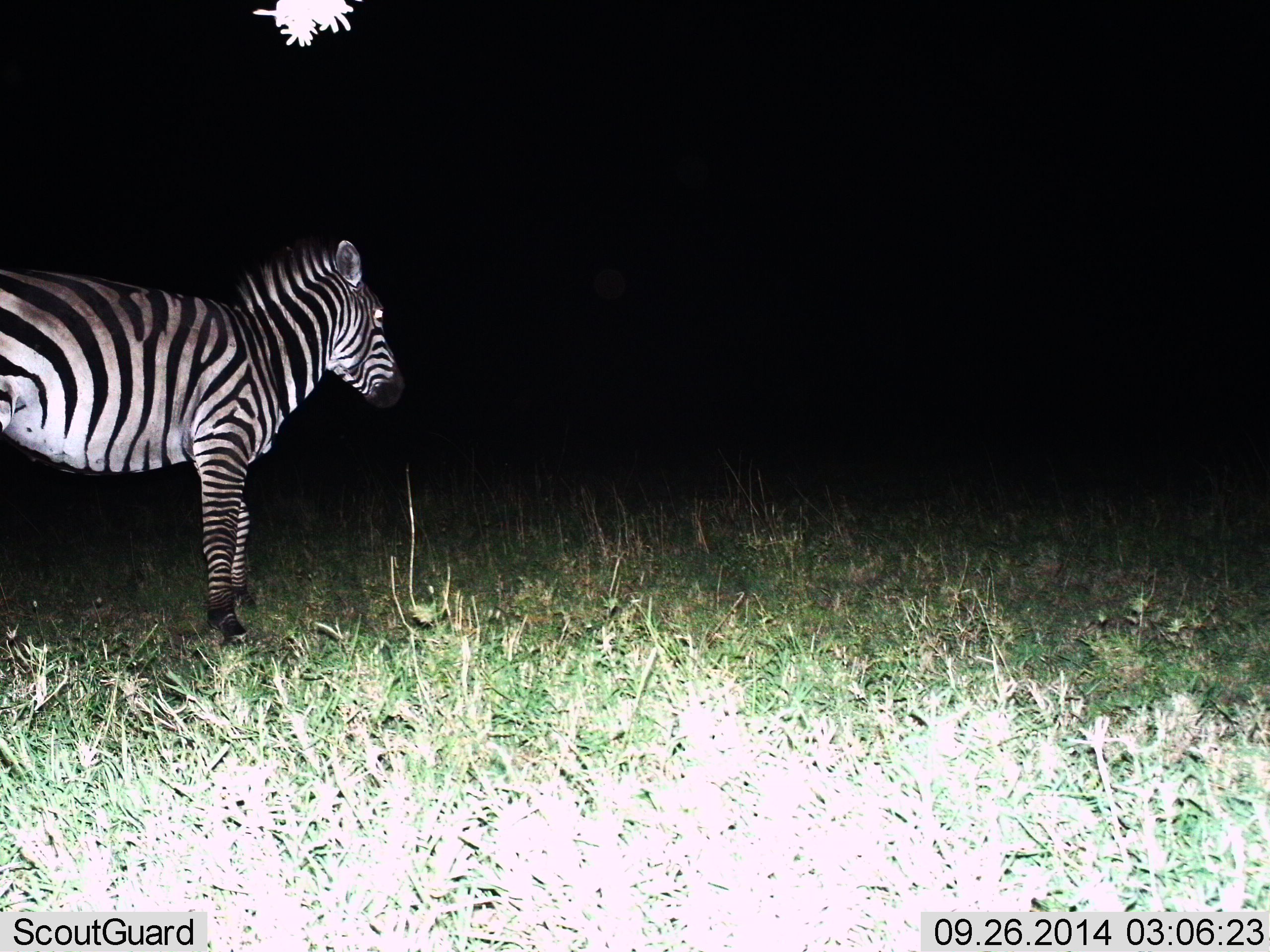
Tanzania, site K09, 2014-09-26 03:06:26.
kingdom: Animalia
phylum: Chordata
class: Mammalia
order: Perissodactyla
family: Equidae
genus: Equus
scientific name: Equus quagga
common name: plains zebra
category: zebra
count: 1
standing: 90%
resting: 0%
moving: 10%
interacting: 0%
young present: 0%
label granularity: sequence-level